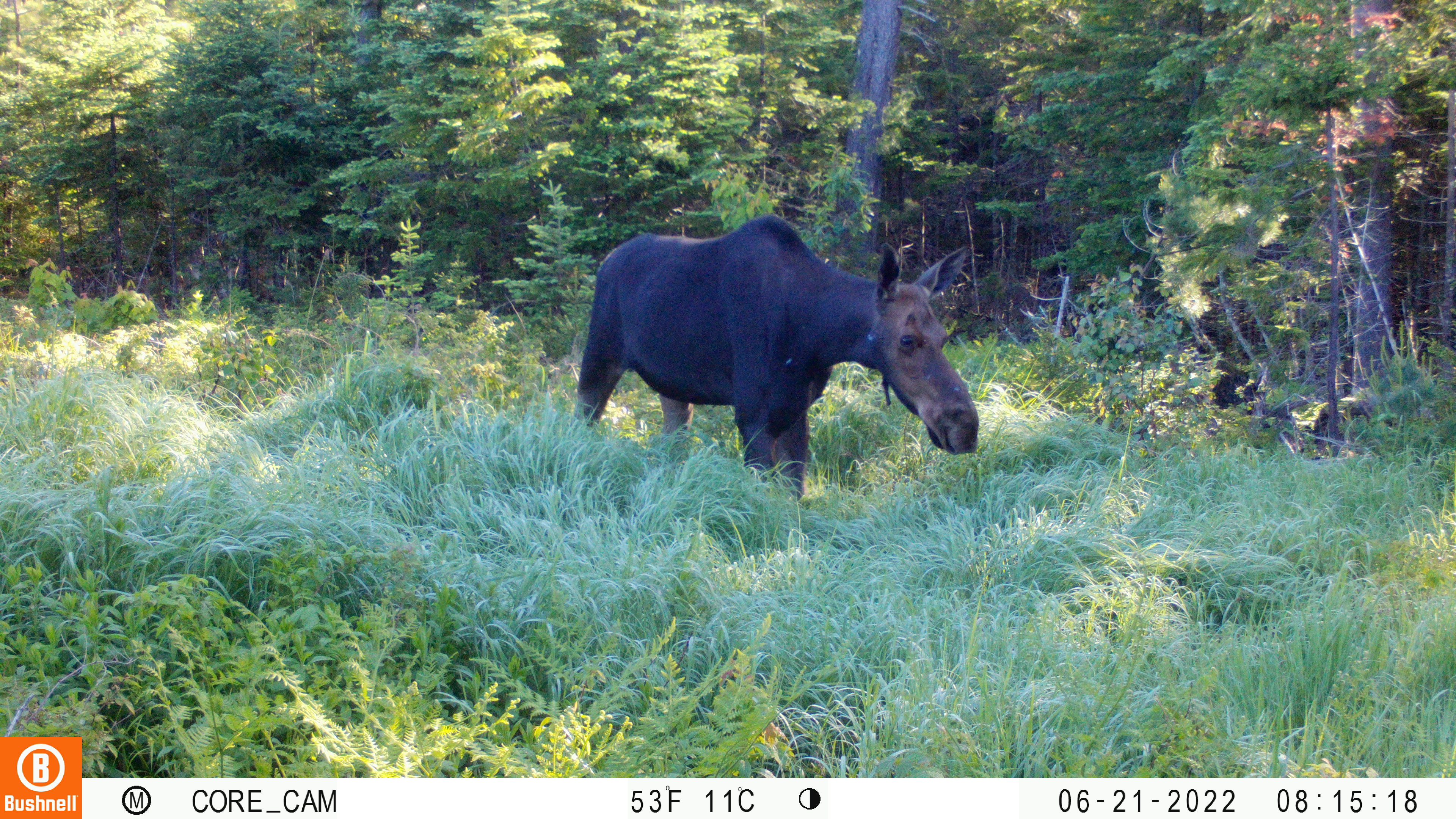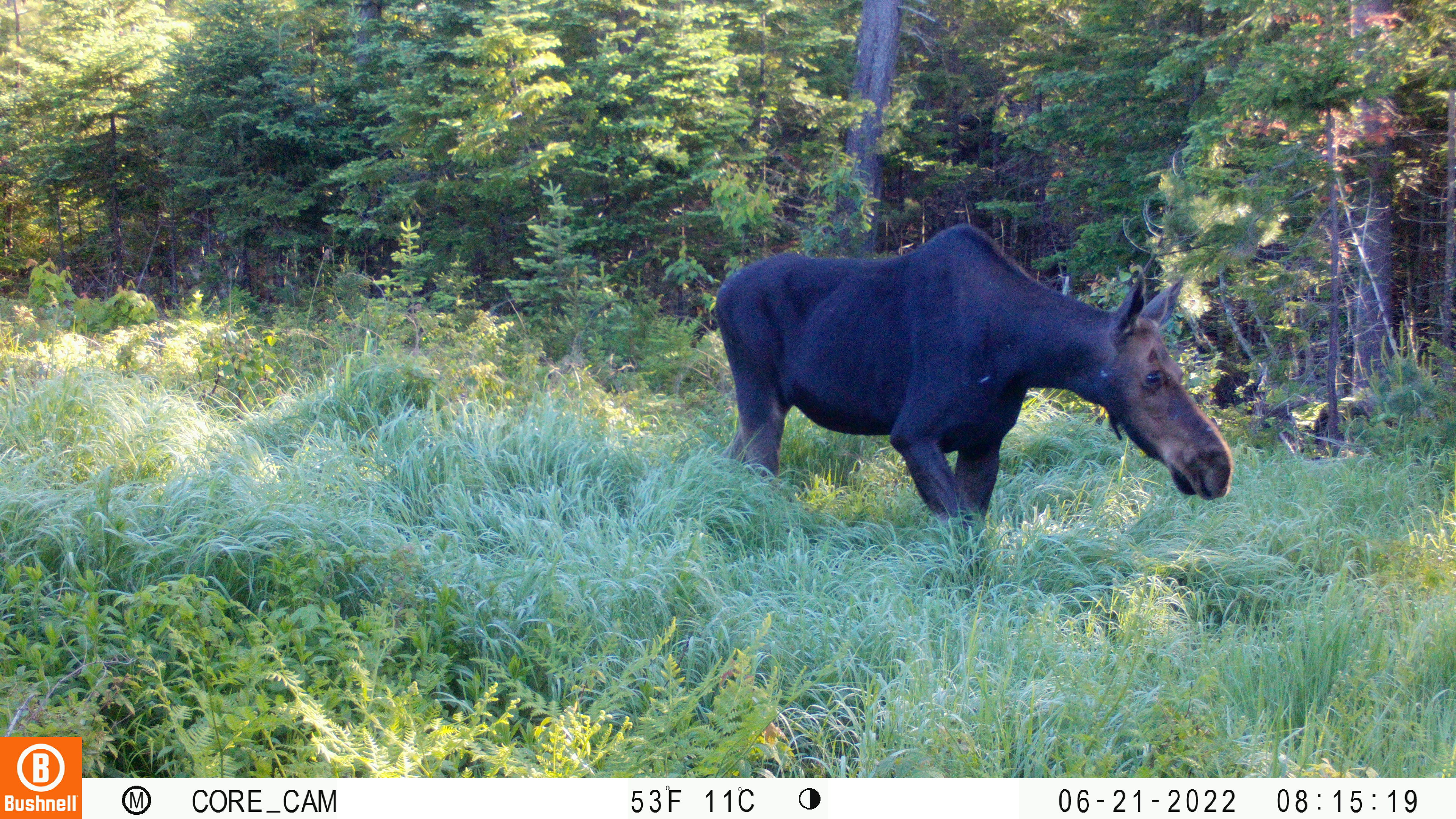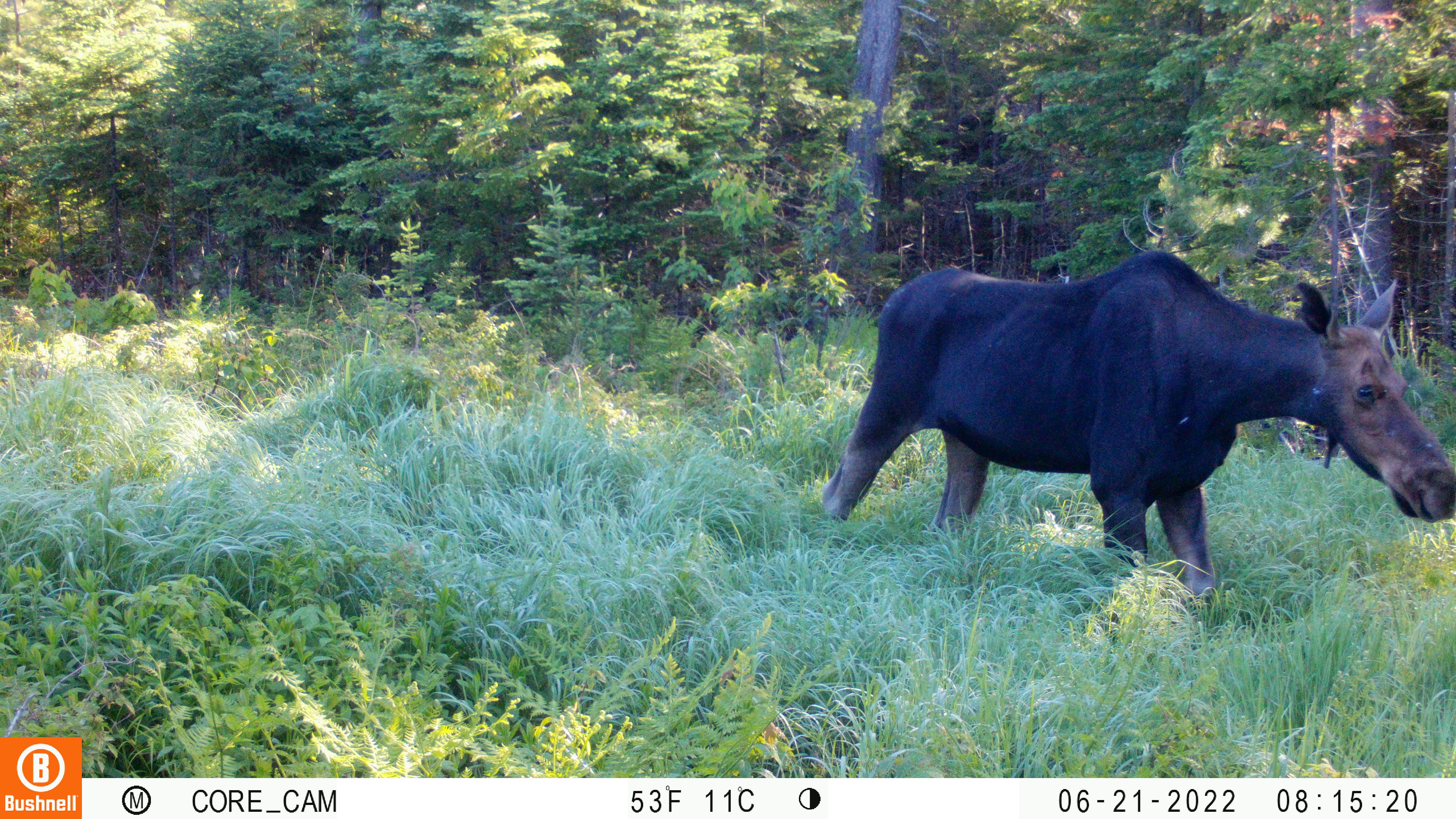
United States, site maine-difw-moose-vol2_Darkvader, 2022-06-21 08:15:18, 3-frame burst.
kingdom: Animalia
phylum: Chordata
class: Mammalia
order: Artiodactyla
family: Cervidae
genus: Alces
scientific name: Alces alces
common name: moose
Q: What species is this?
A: Moose (Alces alces).